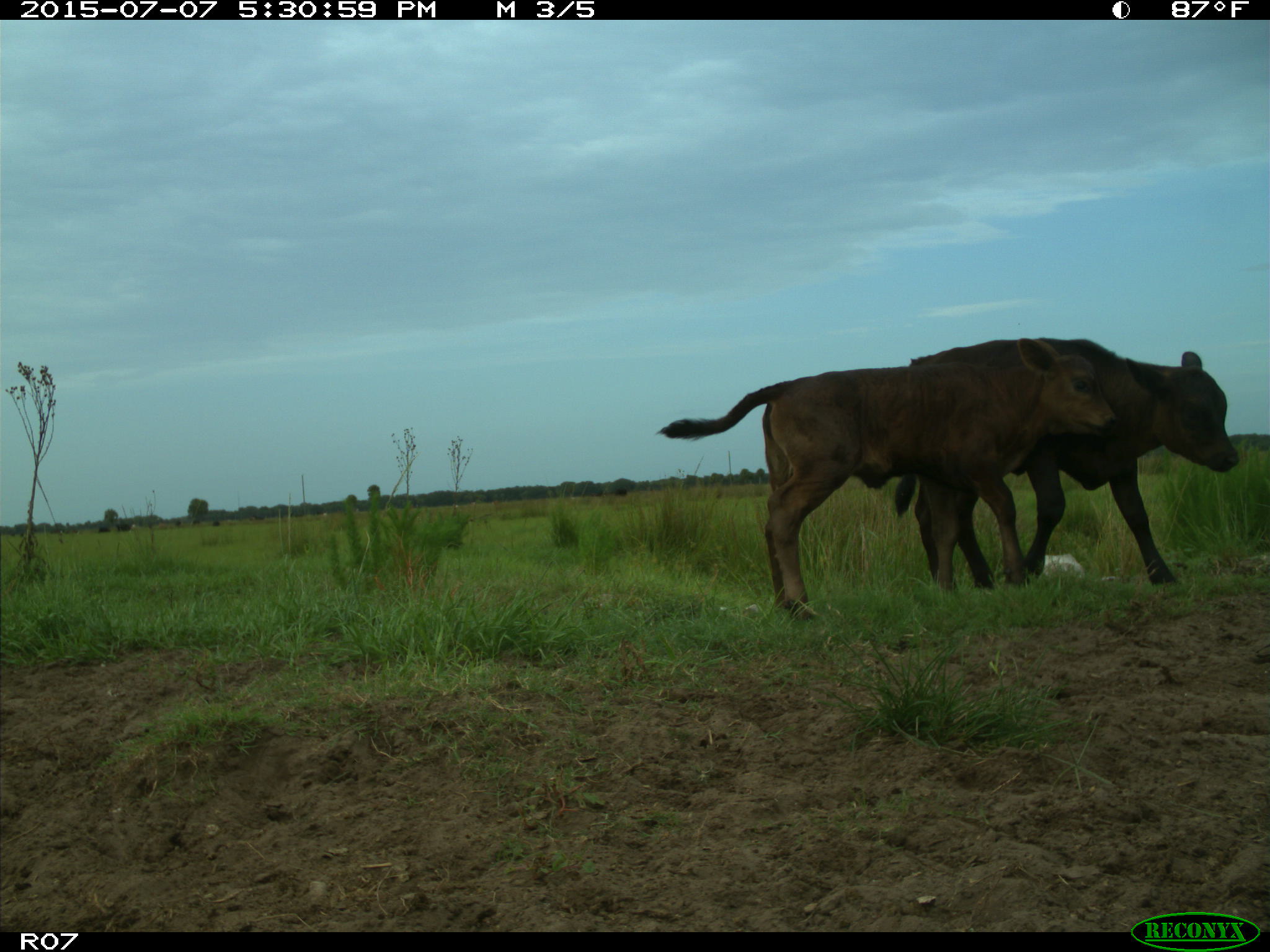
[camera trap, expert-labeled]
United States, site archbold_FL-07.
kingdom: Animalia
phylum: Chordata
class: Mammalia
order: Artiodactyla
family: Bovidae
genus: Bos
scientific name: Bos taurus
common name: domestic cow